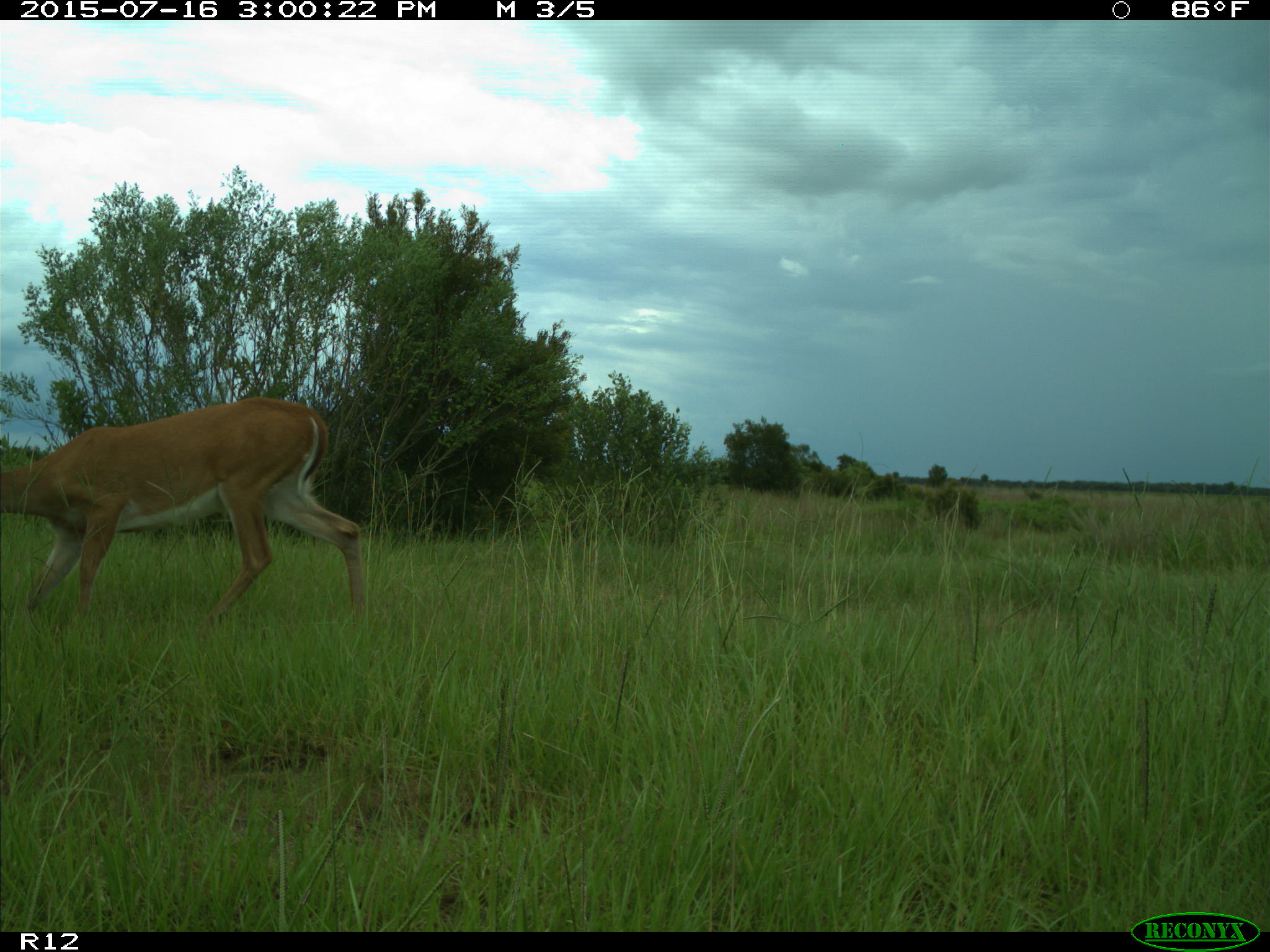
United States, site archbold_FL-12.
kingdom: Animalia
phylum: Chordata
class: Mammalia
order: Artiodactyla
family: Cervidae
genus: Odocoileus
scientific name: Odocoileus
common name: deer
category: unidentified deer